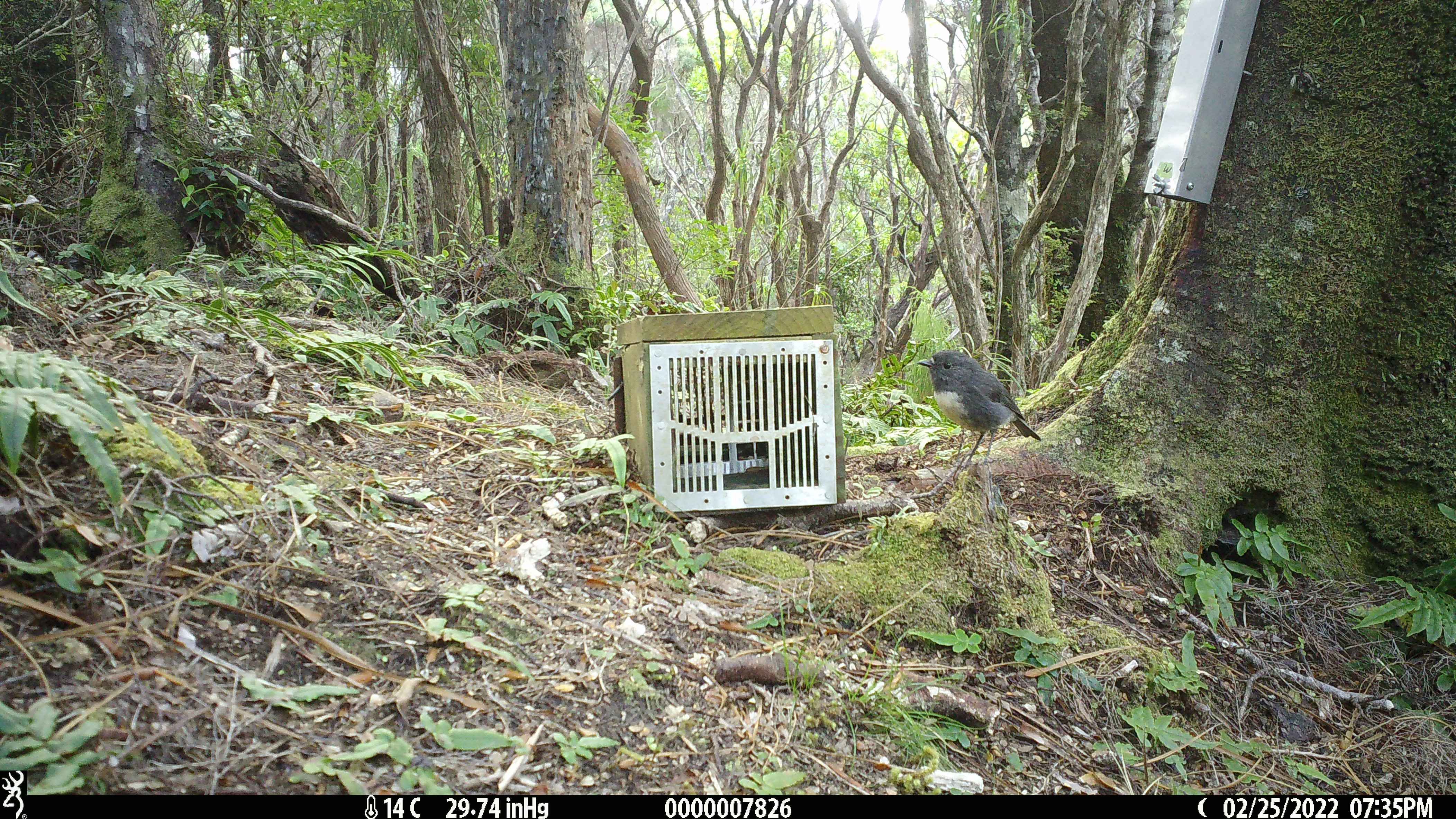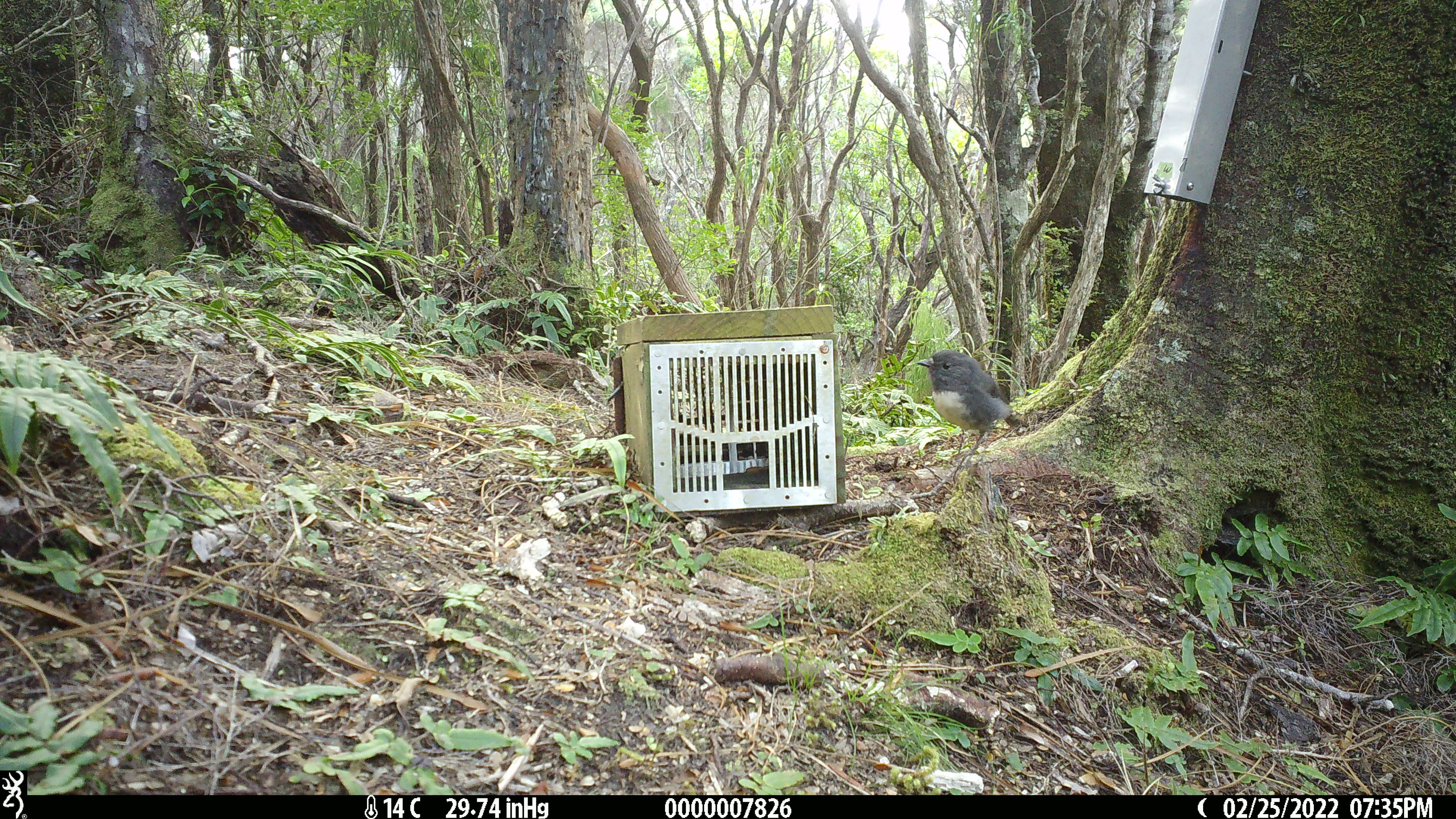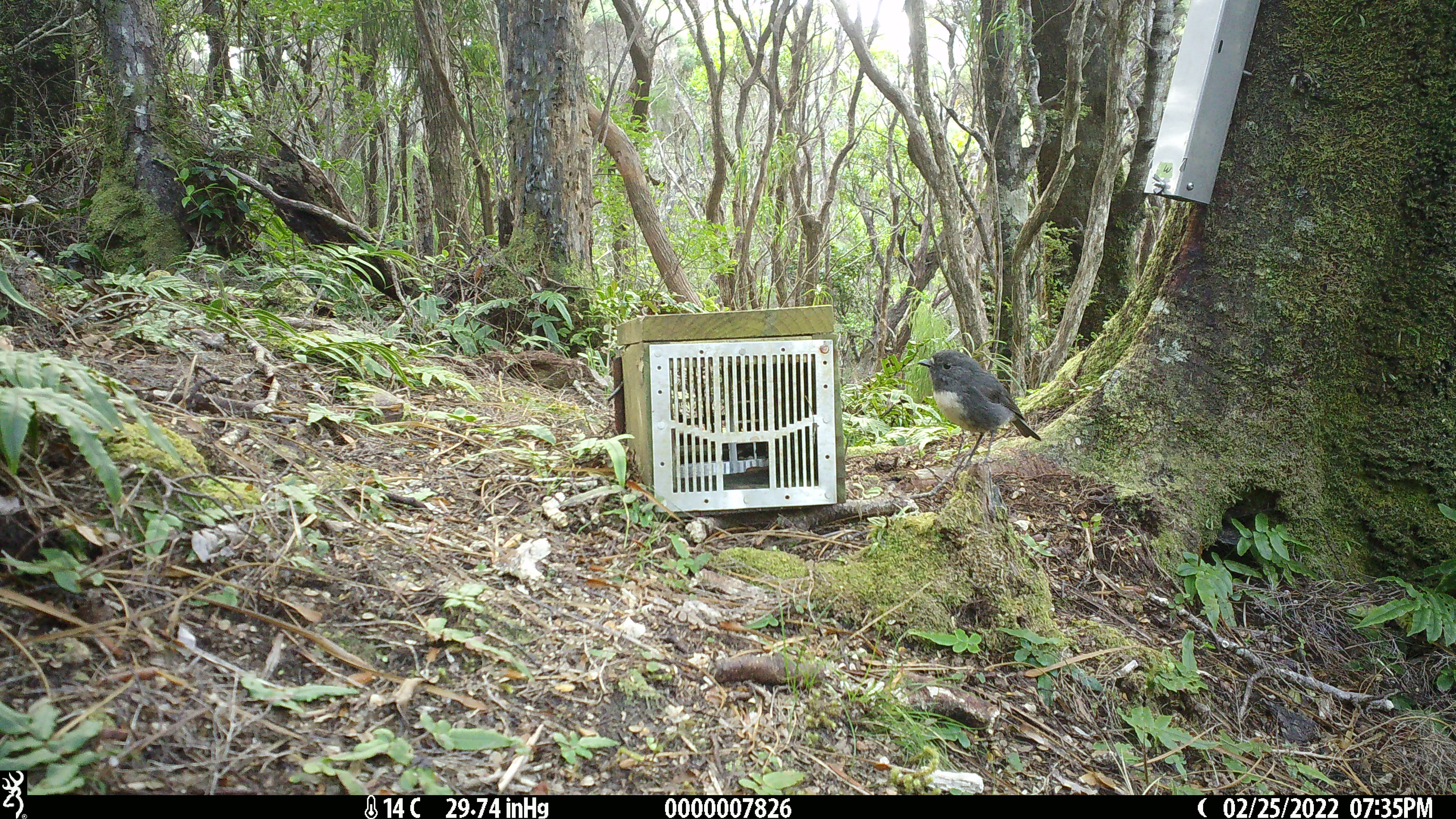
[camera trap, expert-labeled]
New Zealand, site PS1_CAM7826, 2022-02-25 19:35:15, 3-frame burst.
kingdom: Animalia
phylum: Chordata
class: Aves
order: Passeriformes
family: Petroicidae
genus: Petroica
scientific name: Petroica australis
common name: new zealand robin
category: robin